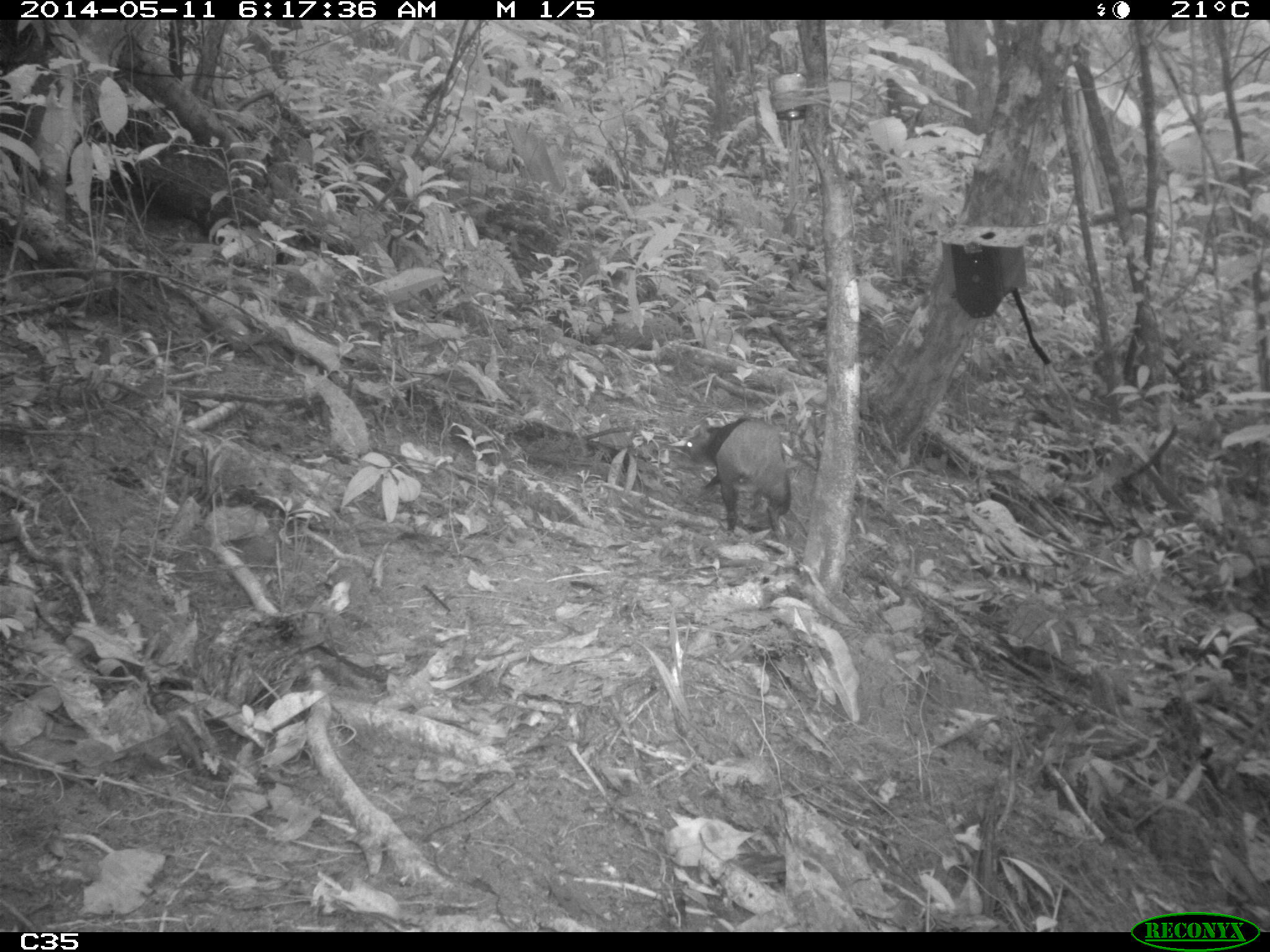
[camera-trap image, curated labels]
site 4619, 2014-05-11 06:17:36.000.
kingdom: Animalia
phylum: Chordata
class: Mammalia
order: Rodentia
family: Dasyproctidae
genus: Dasyprocta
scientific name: Dasyprocta leporina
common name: red-rumped agouti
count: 2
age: adult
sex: female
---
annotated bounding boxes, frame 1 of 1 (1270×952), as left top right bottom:
dasyprocta leporina: 685 414 794 536